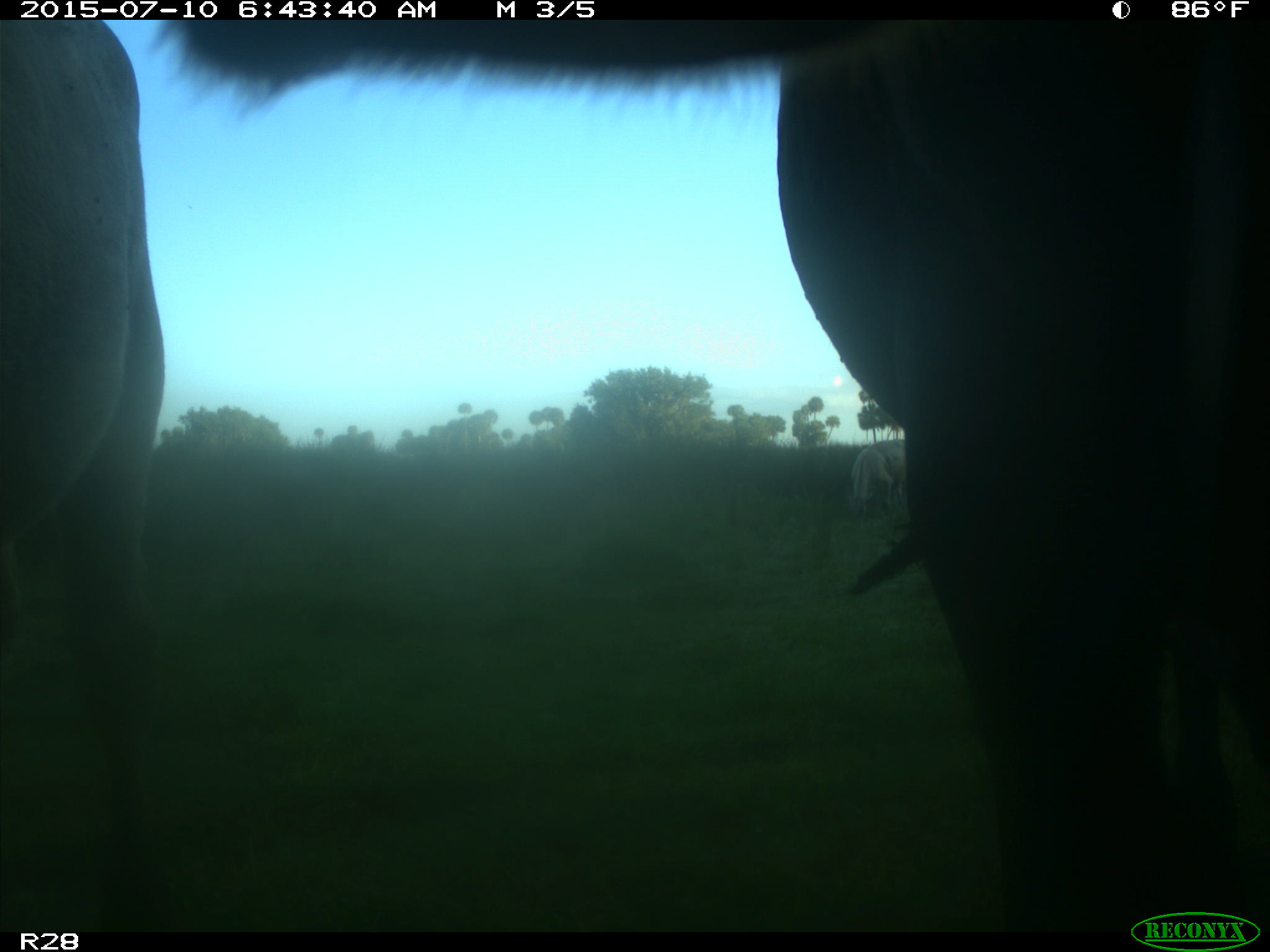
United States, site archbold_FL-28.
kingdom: Animalia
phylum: Chordata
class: Mammalia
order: Artiodactyla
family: Bovidae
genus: Bos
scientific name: Bos taurus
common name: domestic cow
Bos taurus (domestic cow).